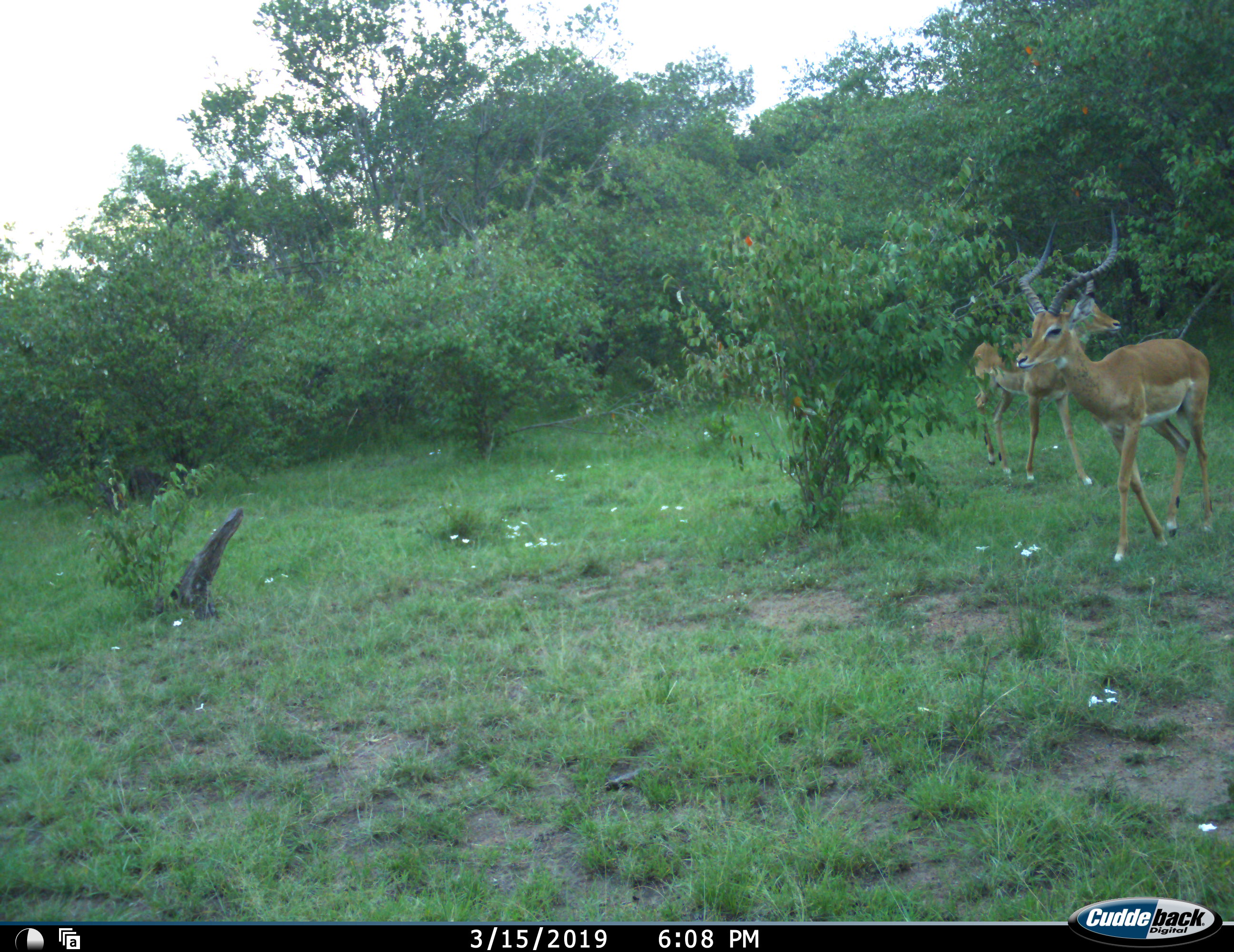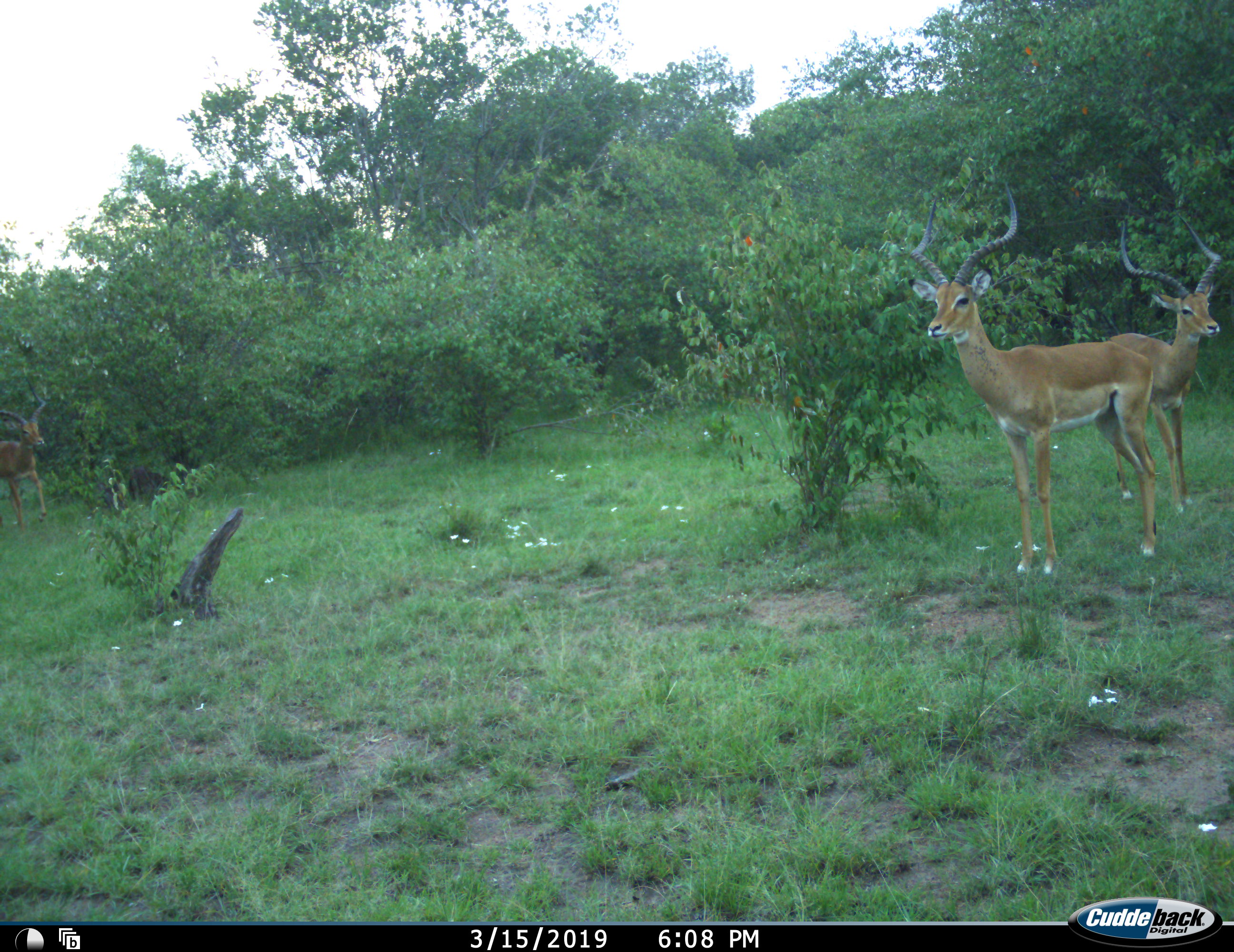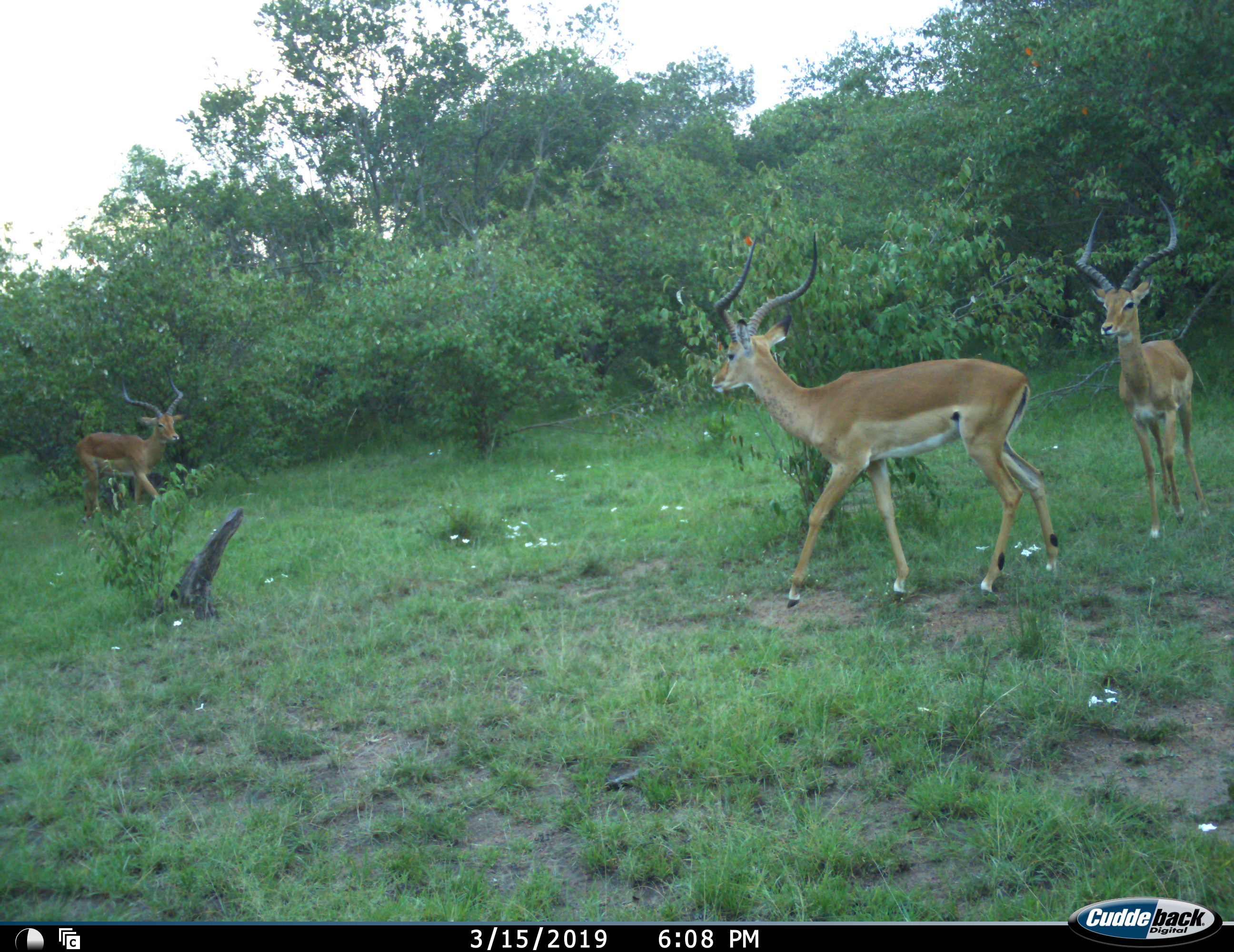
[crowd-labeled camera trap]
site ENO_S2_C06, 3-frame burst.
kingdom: Animalia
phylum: Chordata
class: Mammalia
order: Artiodactyla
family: Bovidae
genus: Aepyceros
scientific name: Aepyceros melampus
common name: impala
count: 3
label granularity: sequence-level